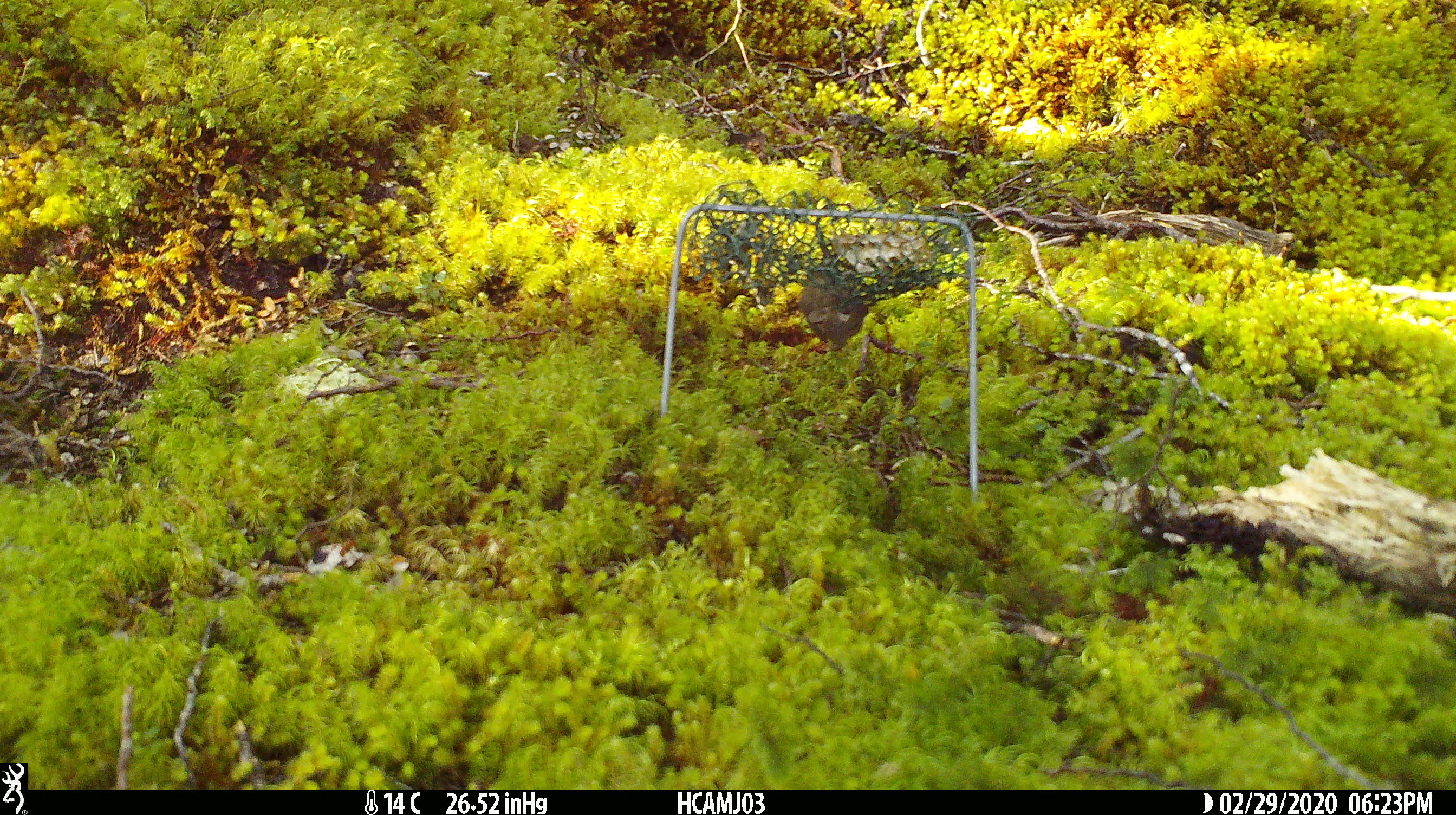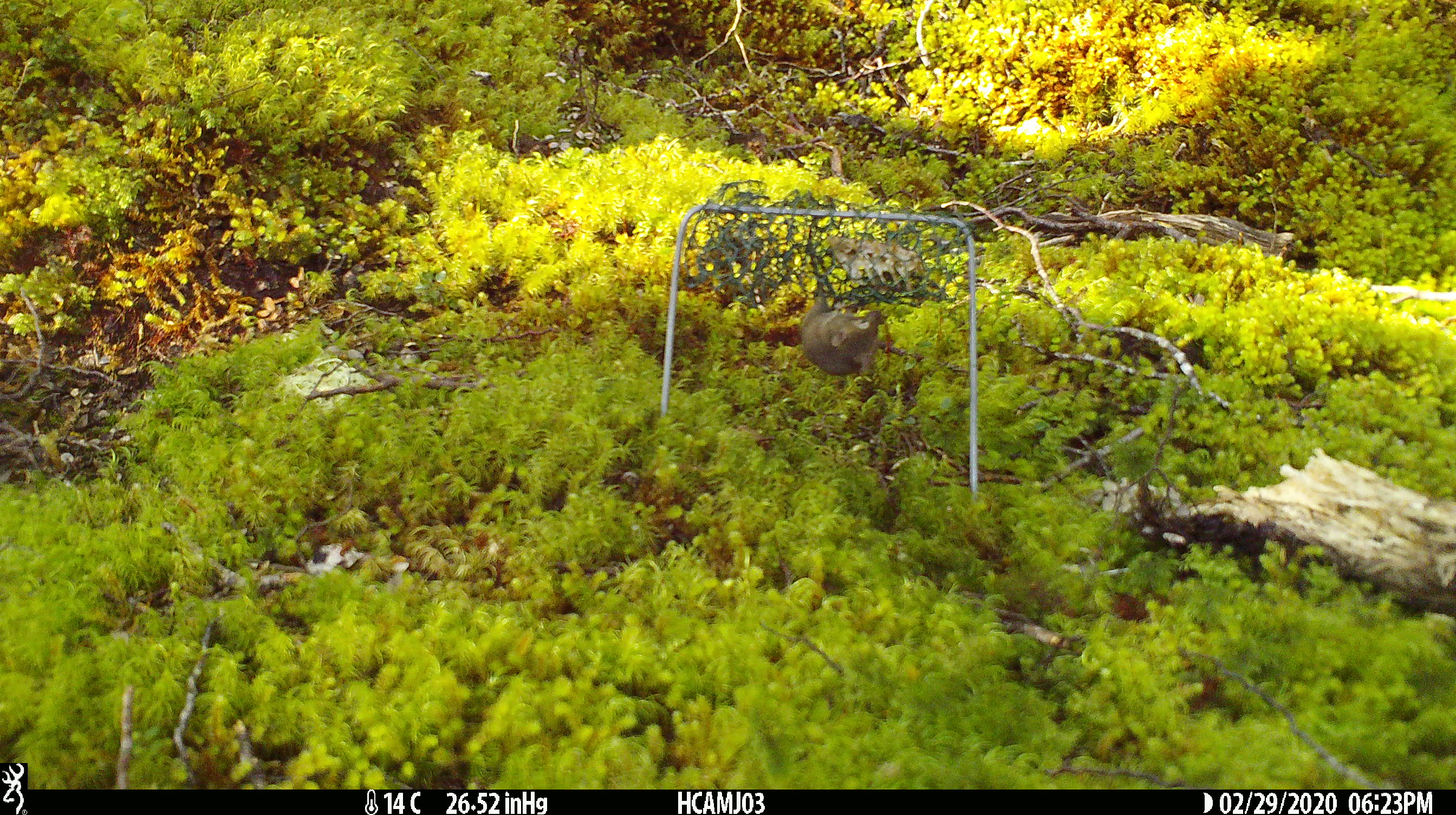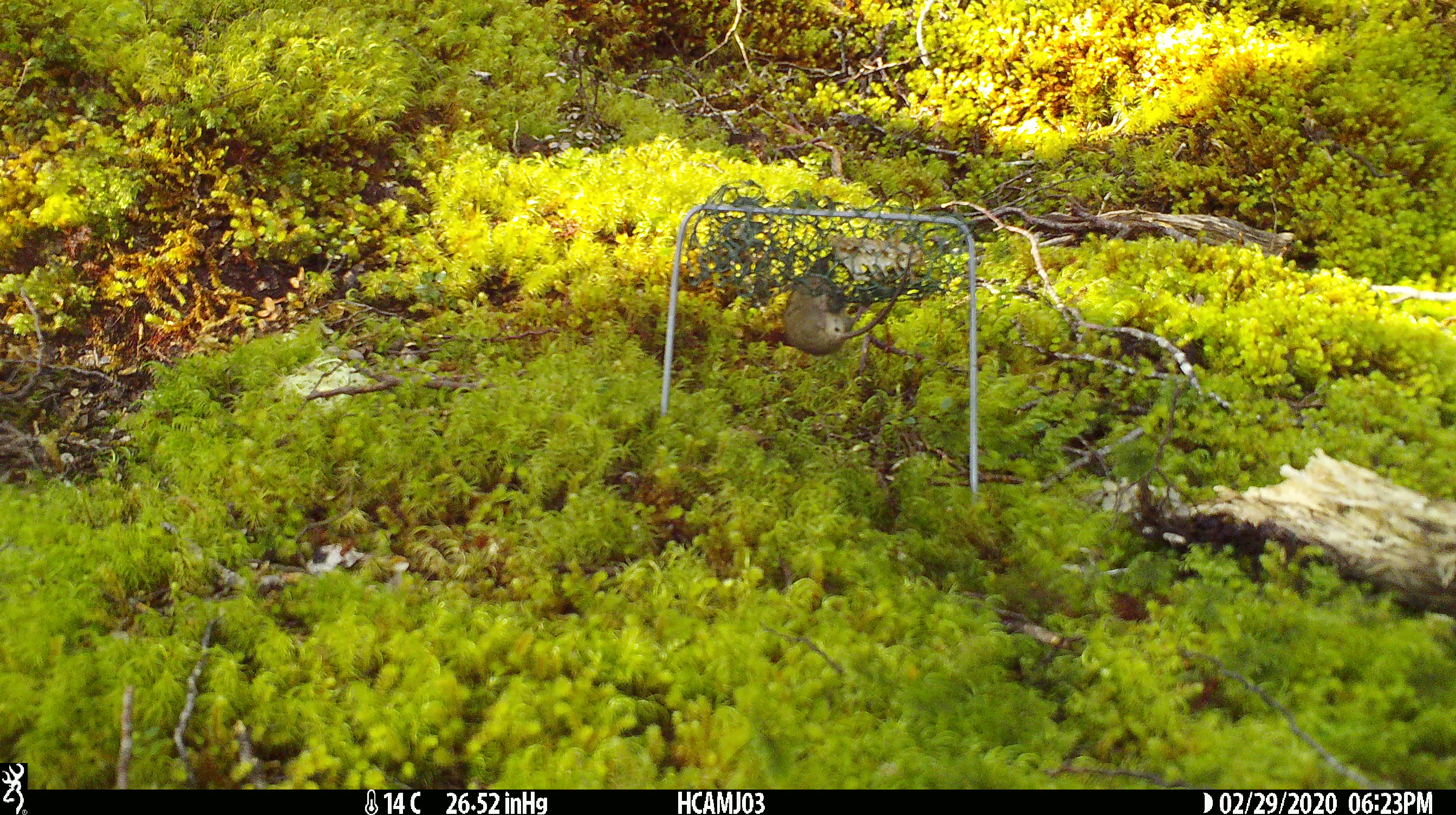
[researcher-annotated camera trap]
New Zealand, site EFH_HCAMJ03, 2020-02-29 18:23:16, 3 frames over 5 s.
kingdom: Animalia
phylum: Chordata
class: Mammalia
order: Rodentia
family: Muridae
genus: Mus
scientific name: Mus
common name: mouse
Mouse (Mus).